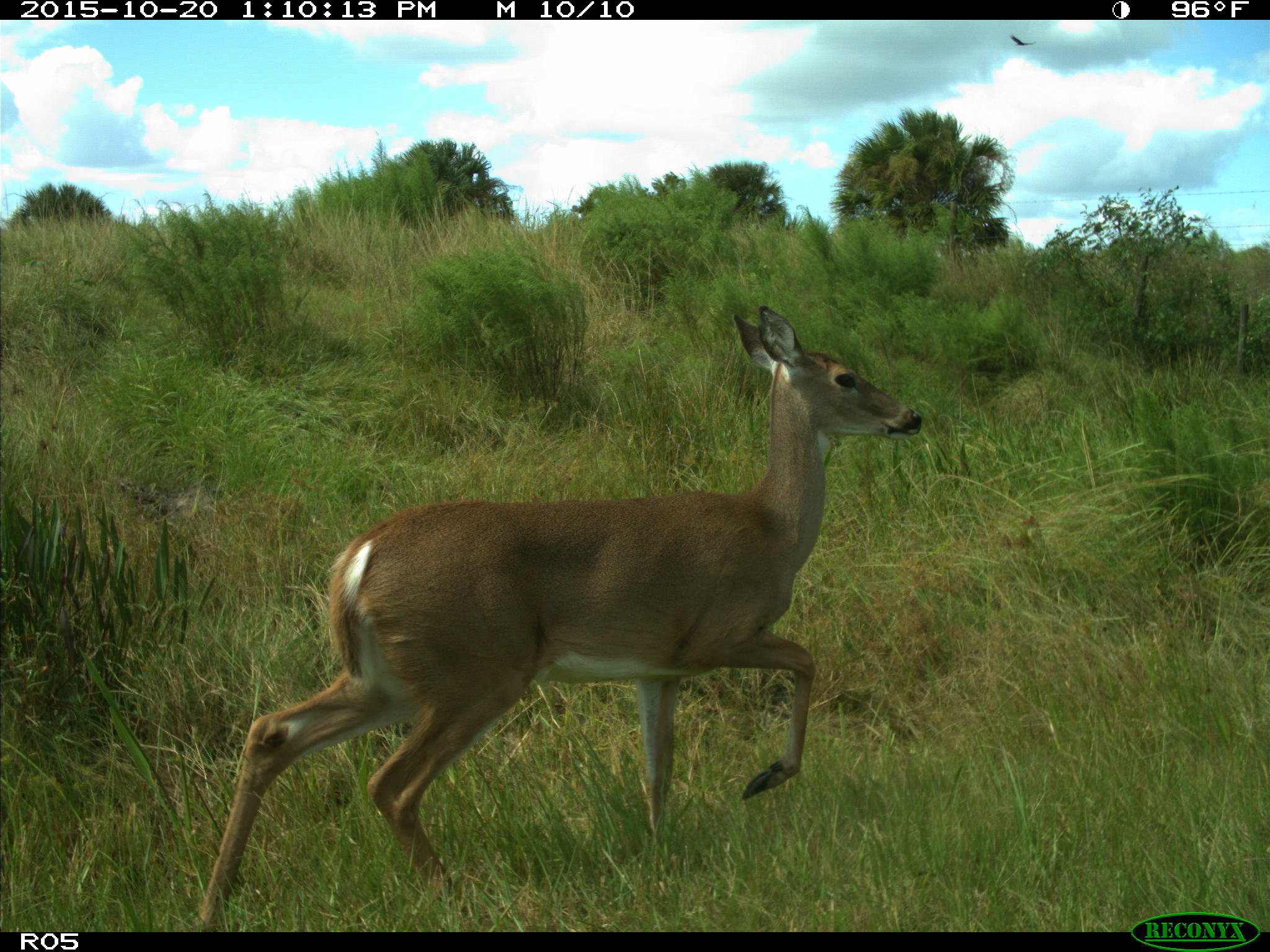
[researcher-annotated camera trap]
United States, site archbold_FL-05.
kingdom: Animalia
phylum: Chordata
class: Mammalia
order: Artiodactyla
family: Cervidae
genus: Odocoileus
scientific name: Odocoileus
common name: deer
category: unidentified deer